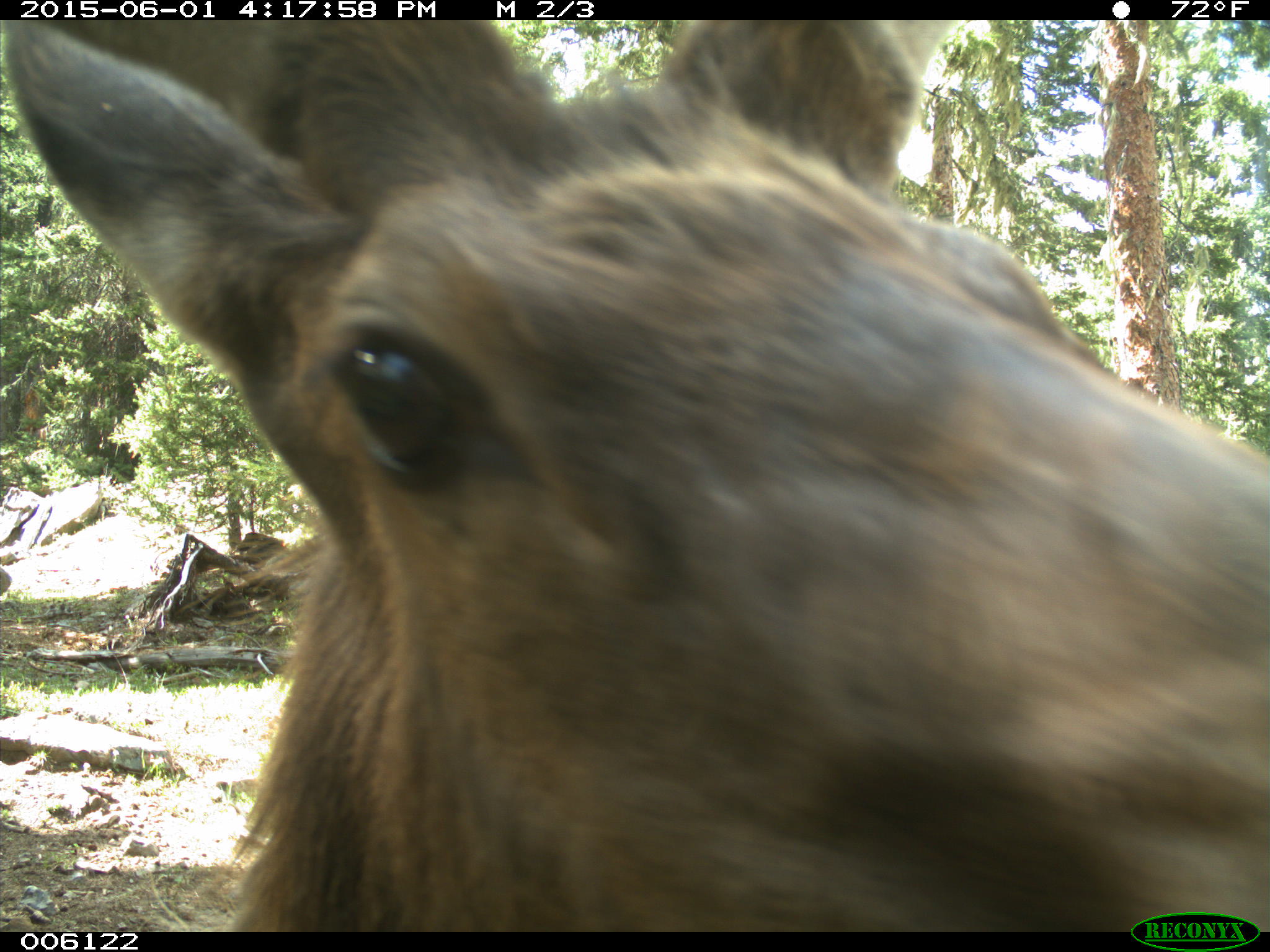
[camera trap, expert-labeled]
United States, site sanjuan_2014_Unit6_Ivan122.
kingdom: Animalia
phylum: Chordata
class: Mammalia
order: Artiodactyla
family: Cervidae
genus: Cervus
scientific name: Cervus elaphus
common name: red deer